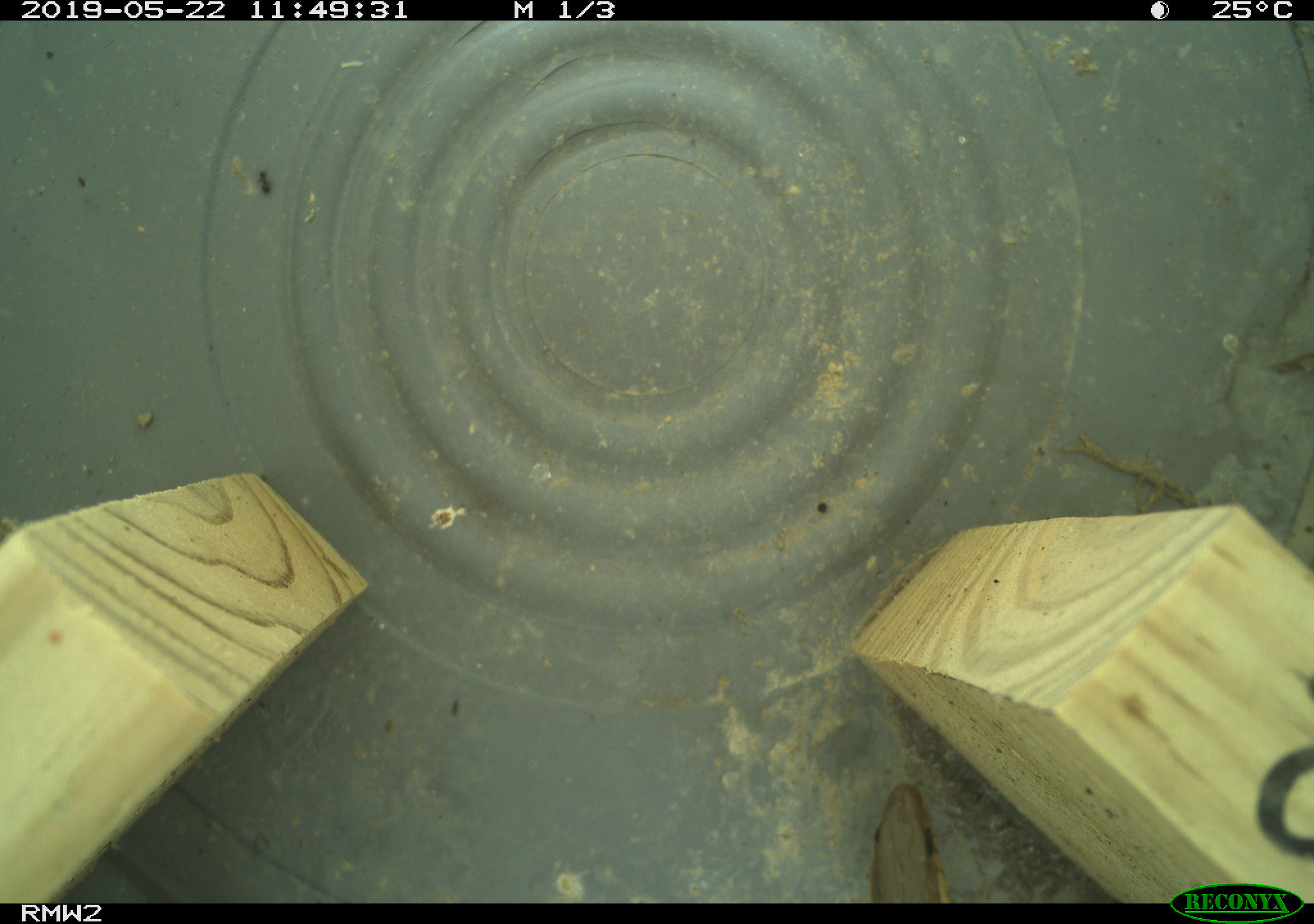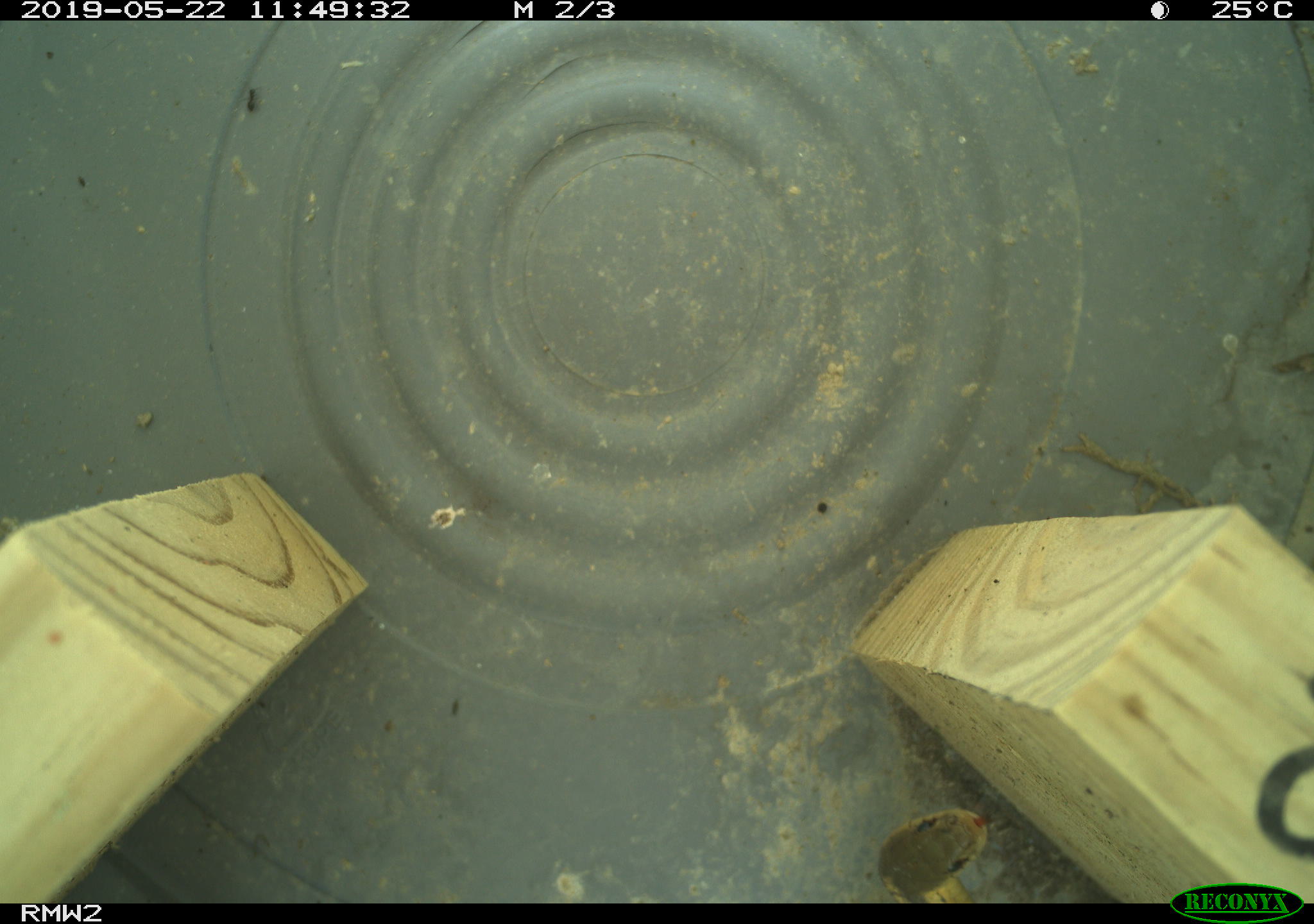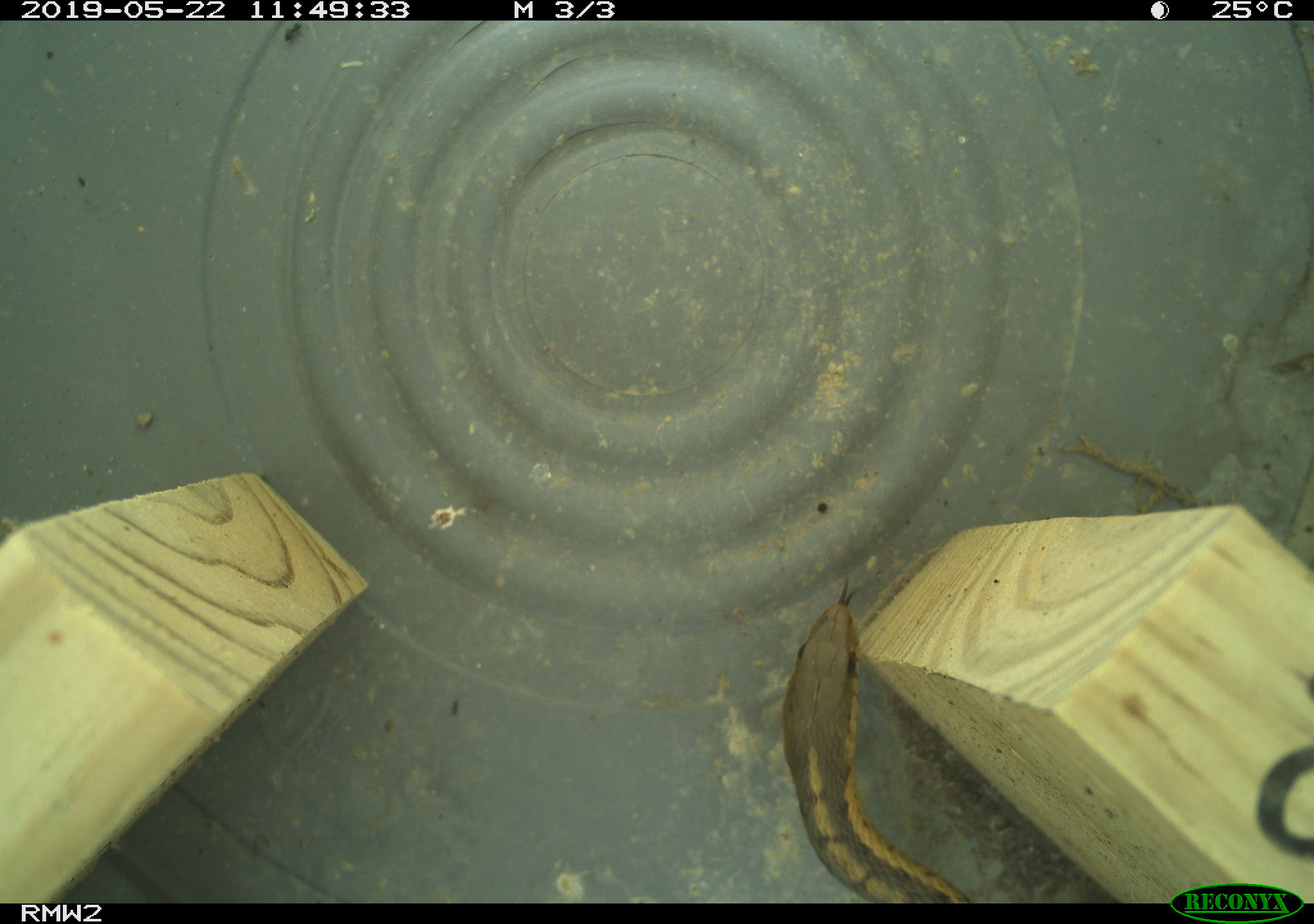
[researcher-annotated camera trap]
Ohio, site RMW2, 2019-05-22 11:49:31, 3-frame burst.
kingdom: Animalia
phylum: Chordata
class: Reptilia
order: Squamata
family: Colubridae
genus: Thamnophis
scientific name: Thamnophis sirtalis sirtalis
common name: eastern gartersnake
Eastern gartersnake (Thamnophis sirtalis sirtalis).